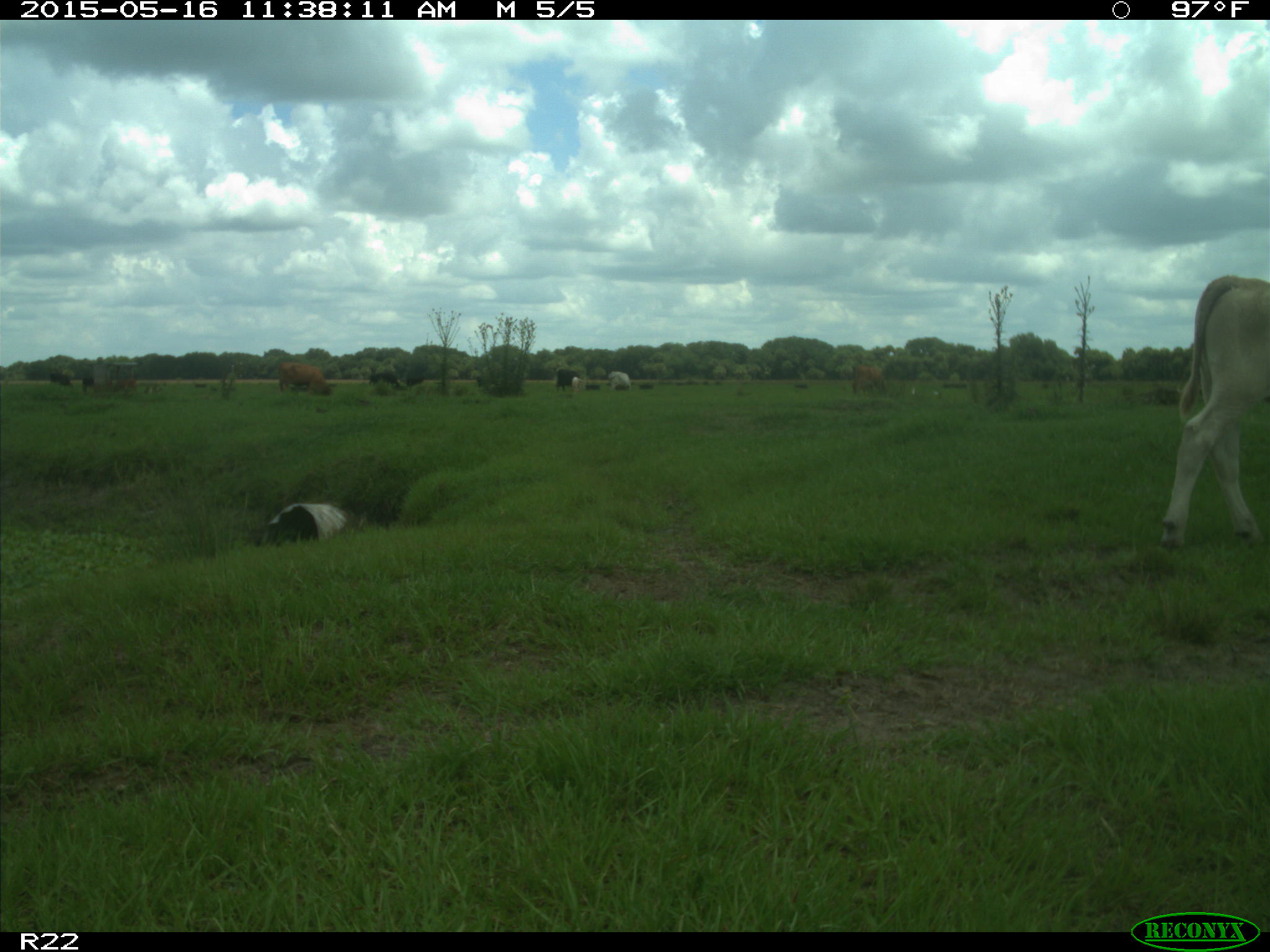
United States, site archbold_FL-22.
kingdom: Animalia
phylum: Chordata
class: Mammalia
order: Artiodactyla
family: Bovidae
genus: Bos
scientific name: Bos taurus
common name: domestic cow